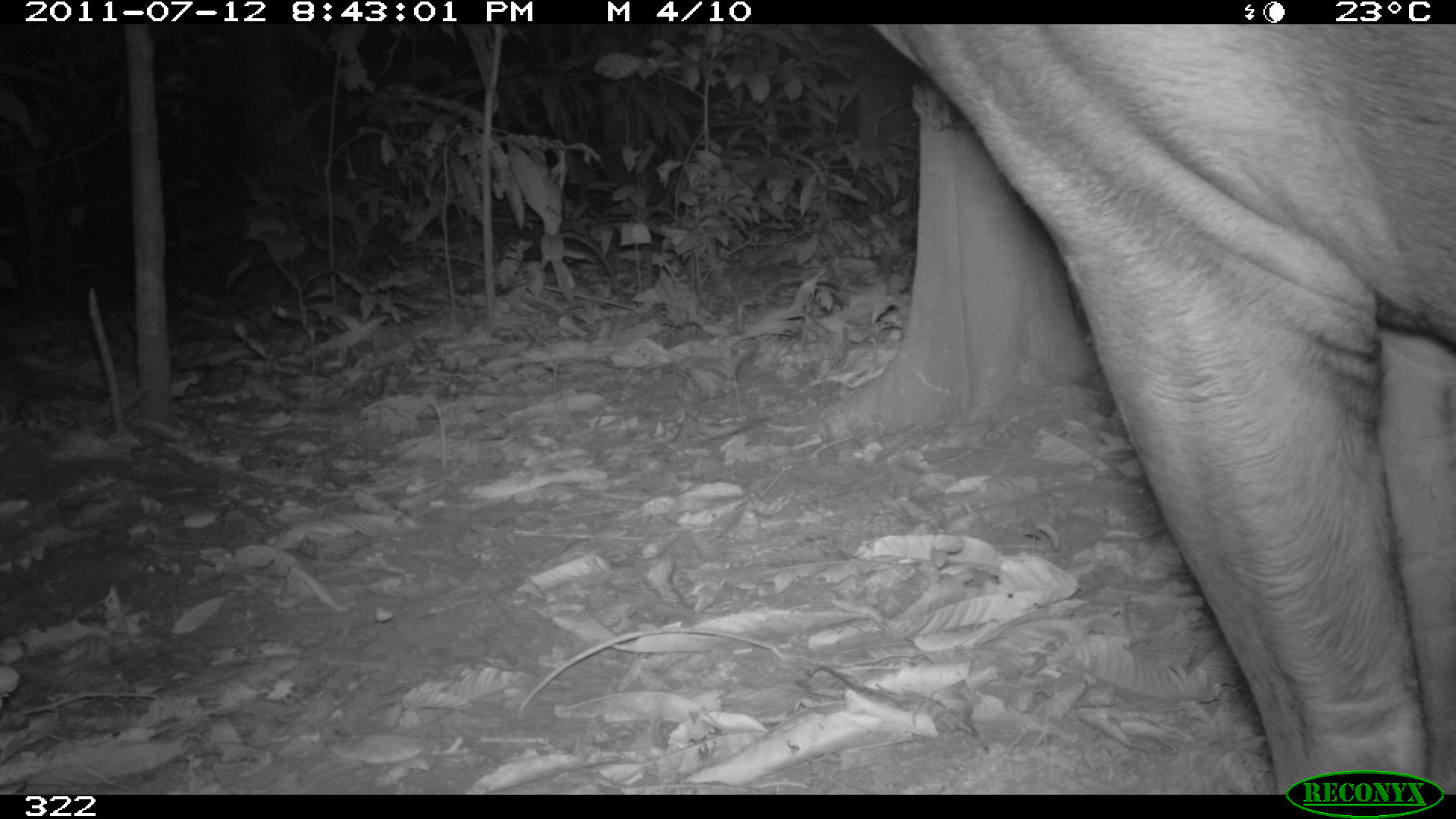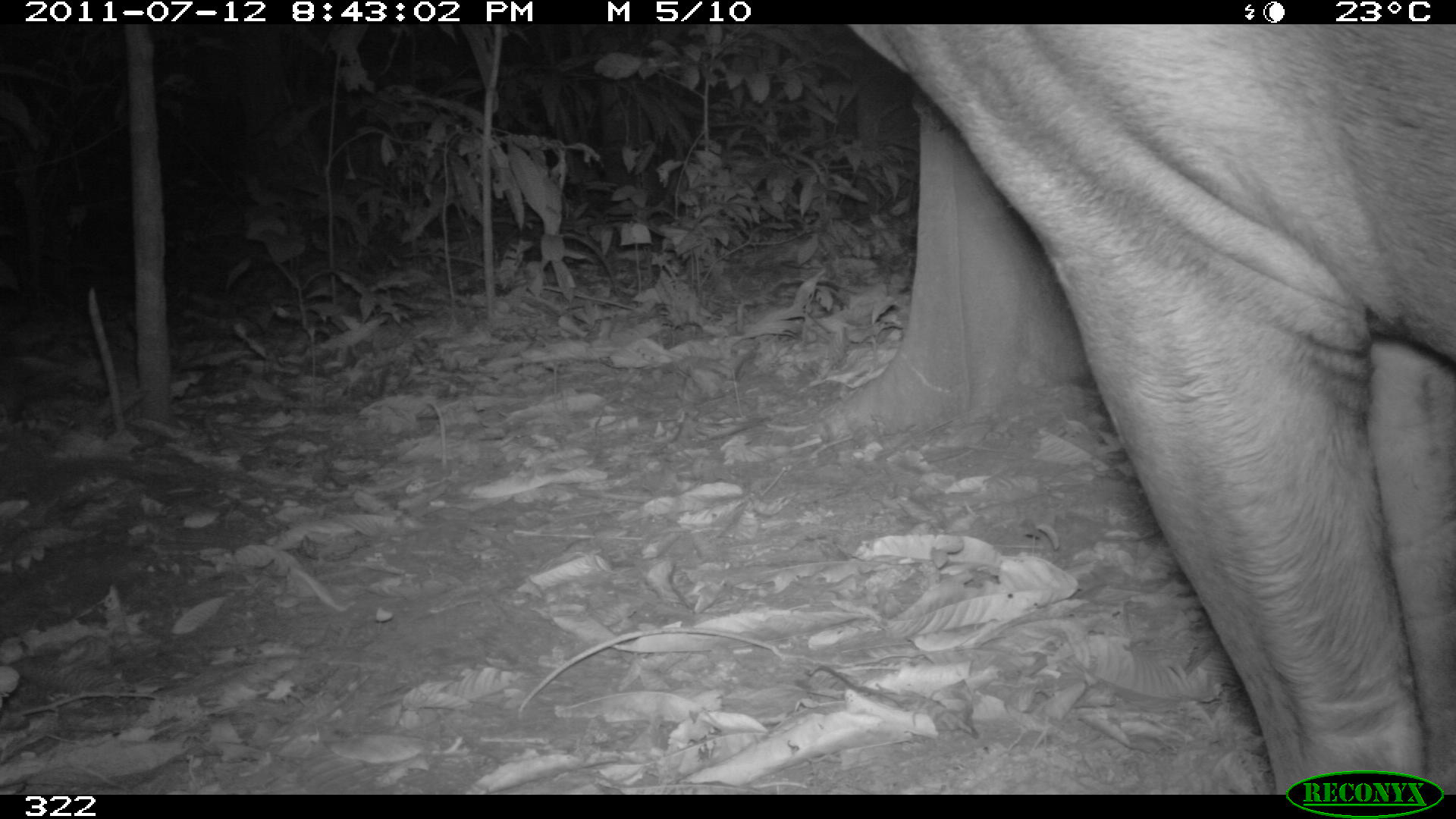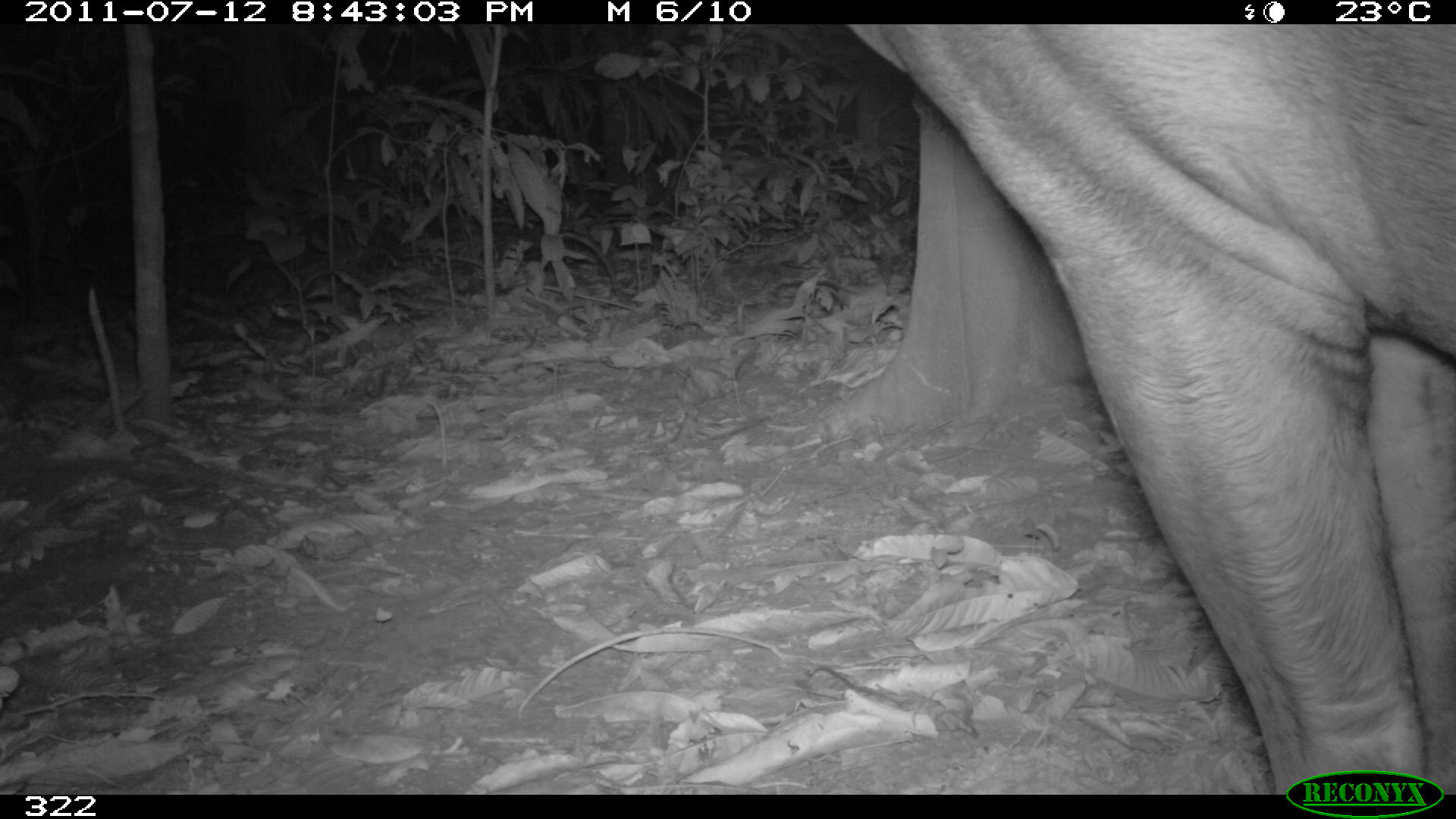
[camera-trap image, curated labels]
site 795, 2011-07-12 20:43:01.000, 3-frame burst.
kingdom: Animalia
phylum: Chordata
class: Mammalia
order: Perissodactyla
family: Tapiridae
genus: Tapirus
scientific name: Tapirus terrestris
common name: south american tapir